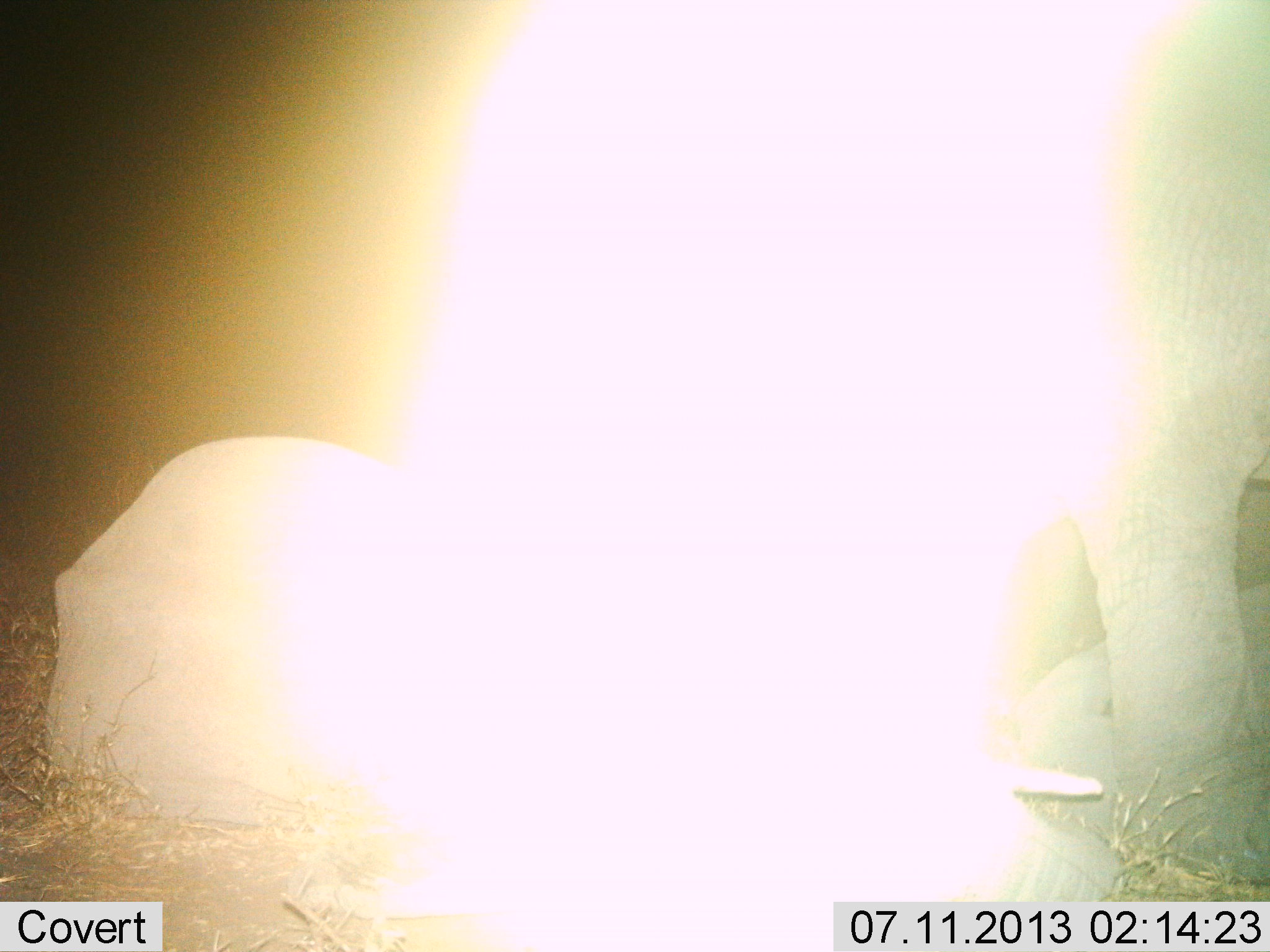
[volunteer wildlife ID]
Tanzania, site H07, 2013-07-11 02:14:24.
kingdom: Animalia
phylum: Chordata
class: Mammalia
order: Proboscidea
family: Elephantidae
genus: Loxodonta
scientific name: Loxodonta africana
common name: african bush elephant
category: elephant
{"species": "elephant (african bush elephant) (Loxodonta africana)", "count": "2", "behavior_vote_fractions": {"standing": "100%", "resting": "100%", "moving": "0%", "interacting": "10%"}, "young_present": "30%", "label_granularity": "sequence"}